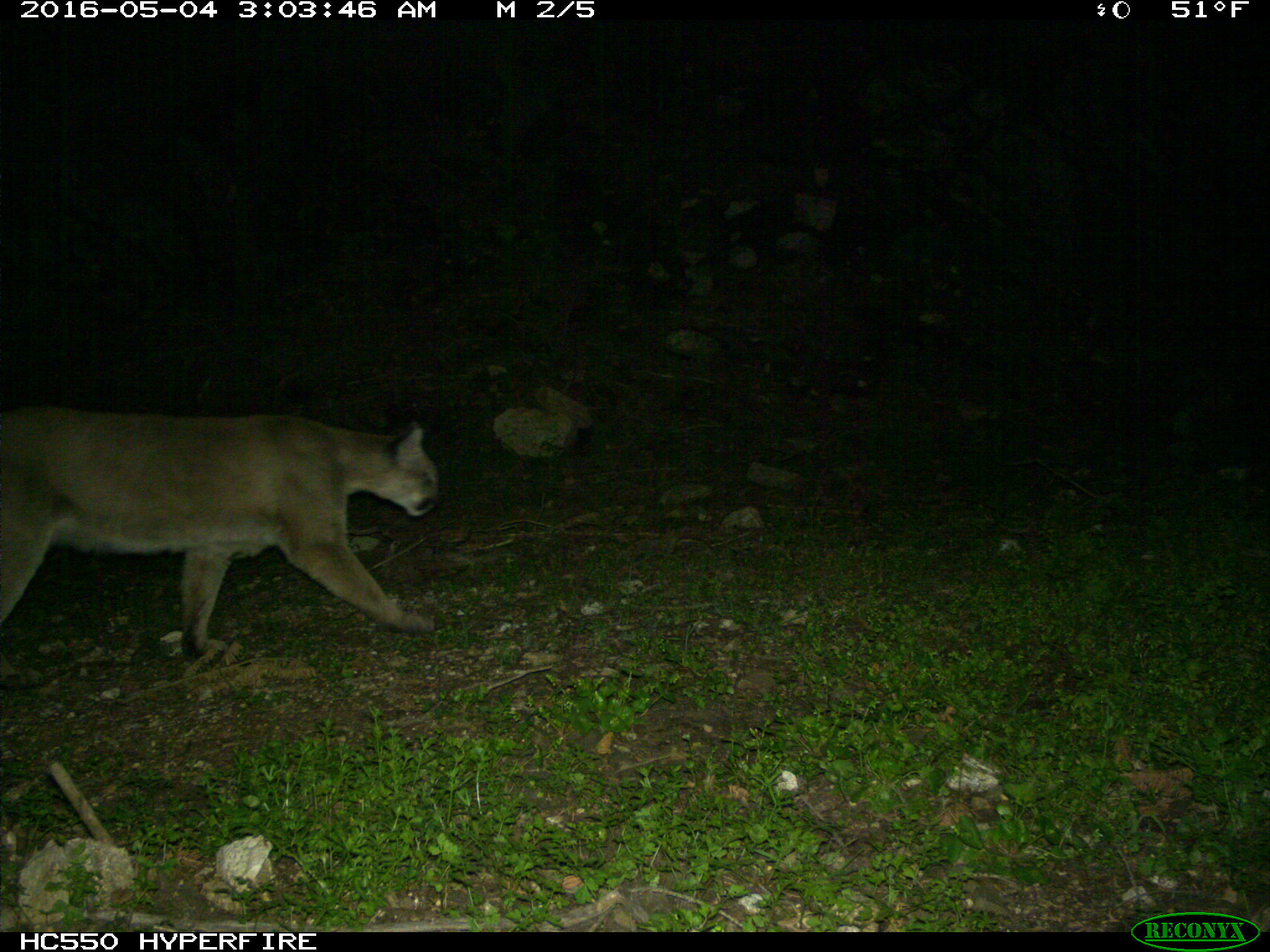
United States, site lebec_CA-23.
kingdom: Animalia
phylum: Chordata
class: Mammalia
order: Carnivora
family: Felidae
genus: Puma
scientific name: Puma concolor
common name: mountain lion